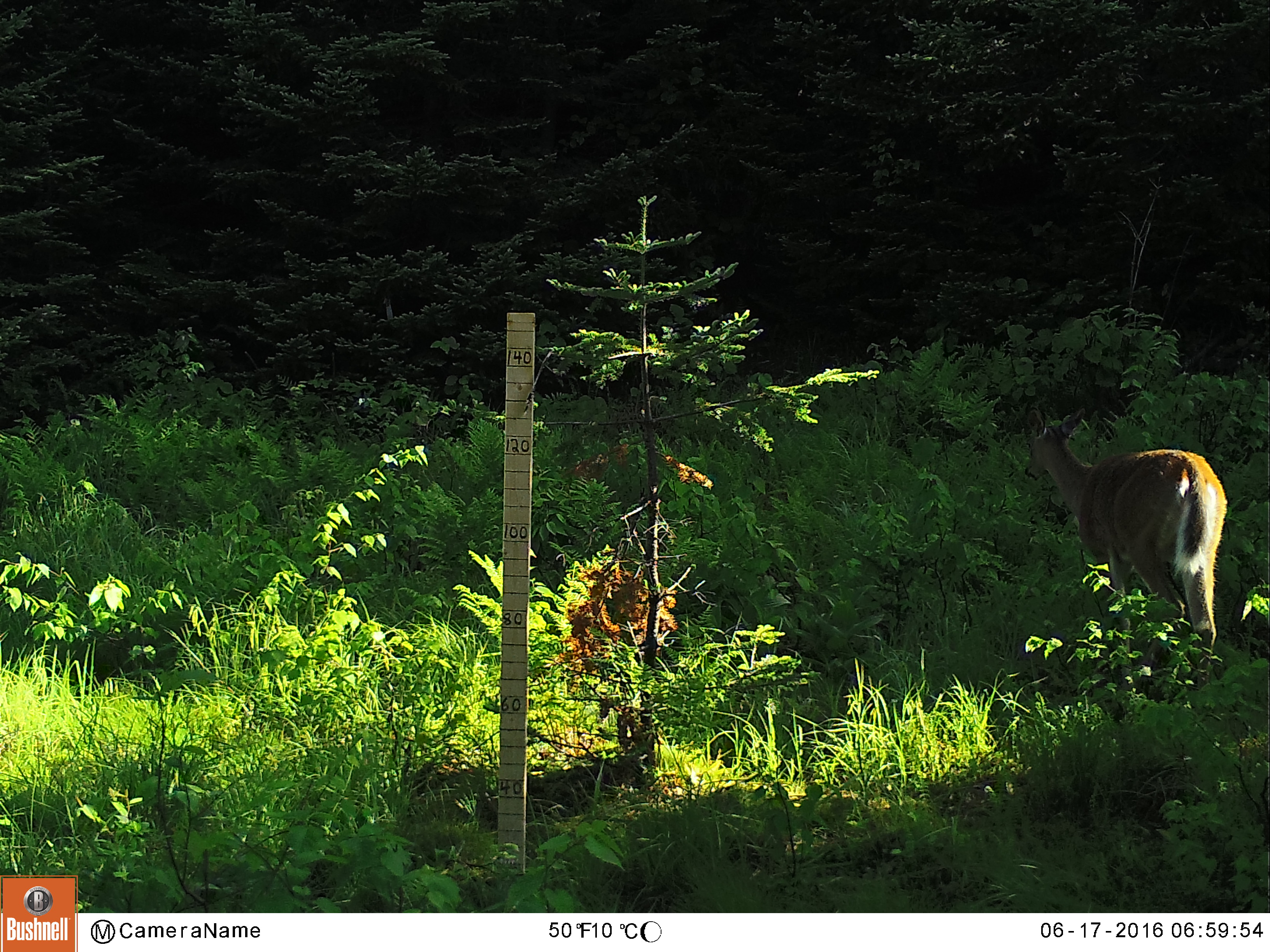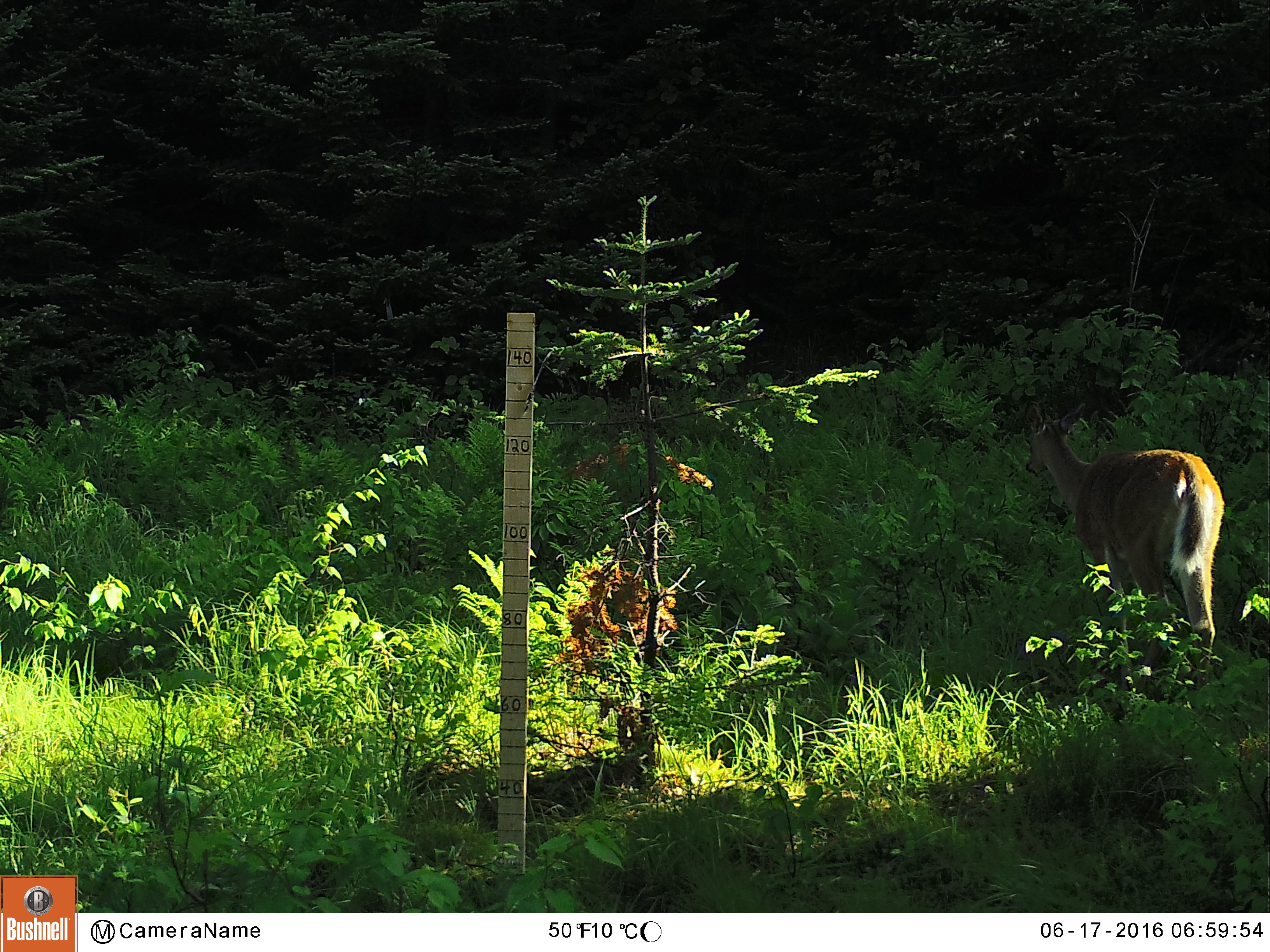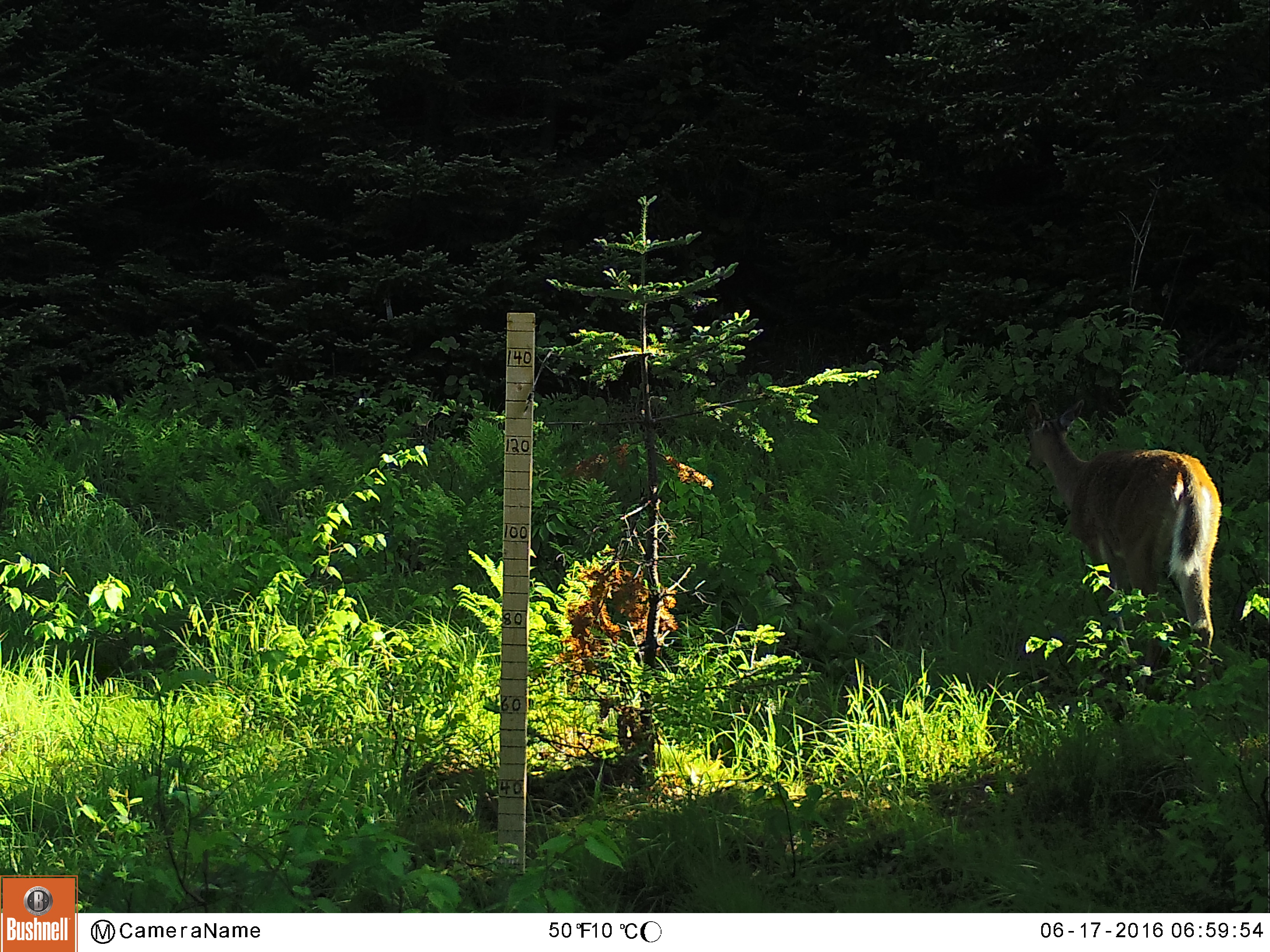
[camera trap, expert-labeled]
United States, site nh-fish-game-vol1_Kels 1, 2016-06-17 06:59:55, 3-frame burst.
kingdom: Animalia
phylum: Chordata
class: Mammalia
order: Artiodactyla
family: Cervidae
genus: Odocoileus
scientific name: Odocoileus virginianus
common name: white-tailed deer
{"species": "white-tailed deer (Odocoileus virginianus)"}